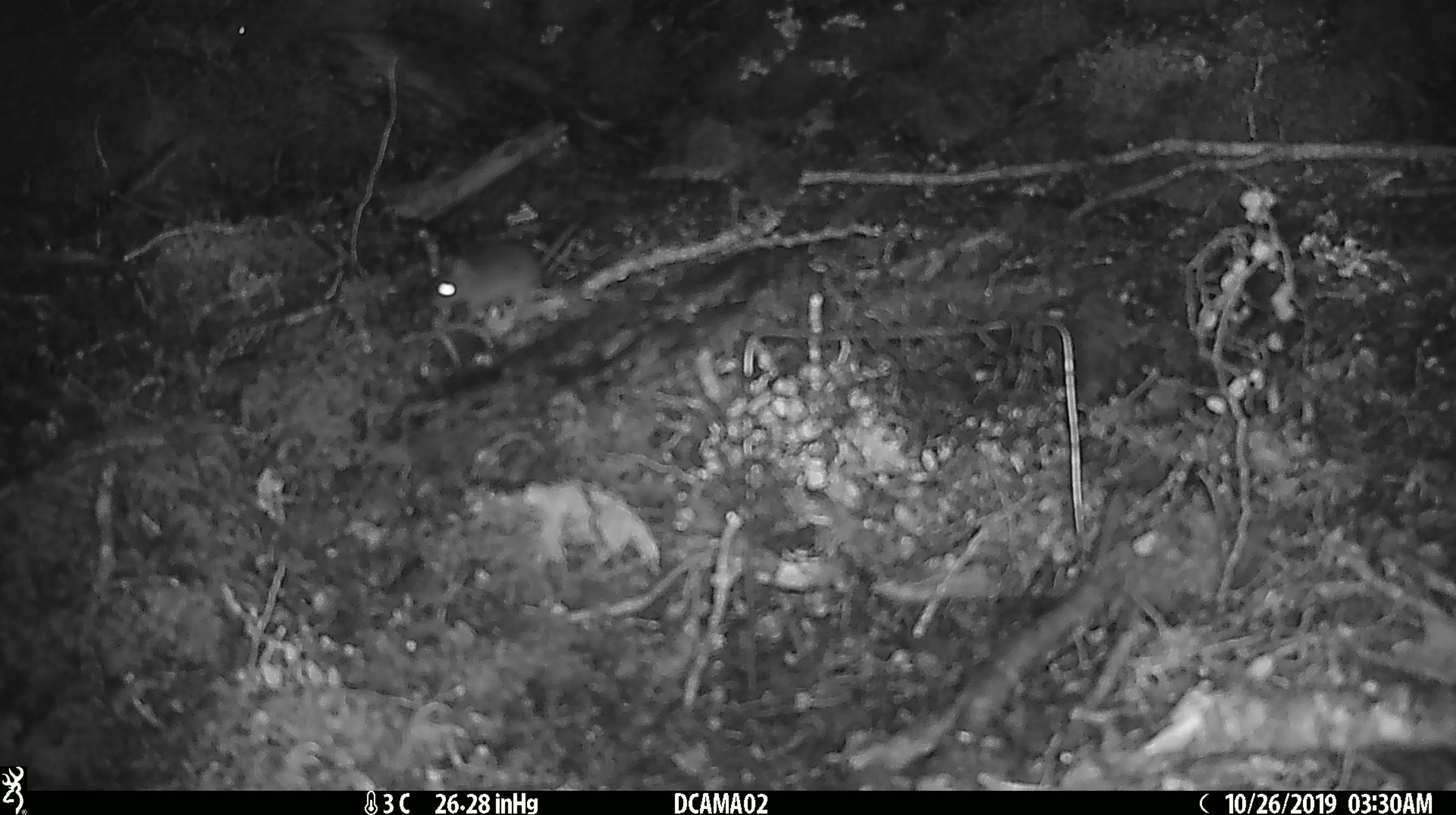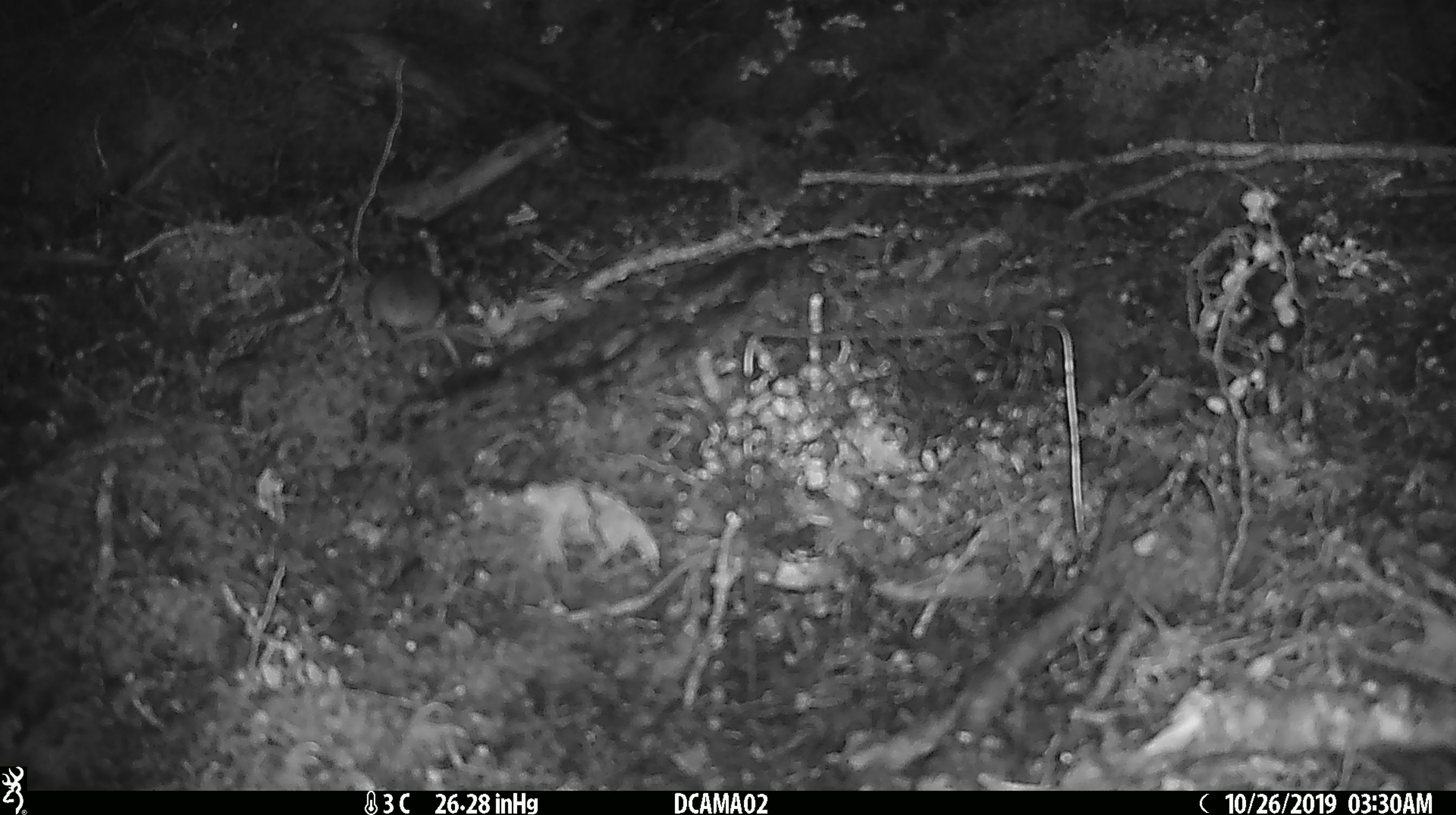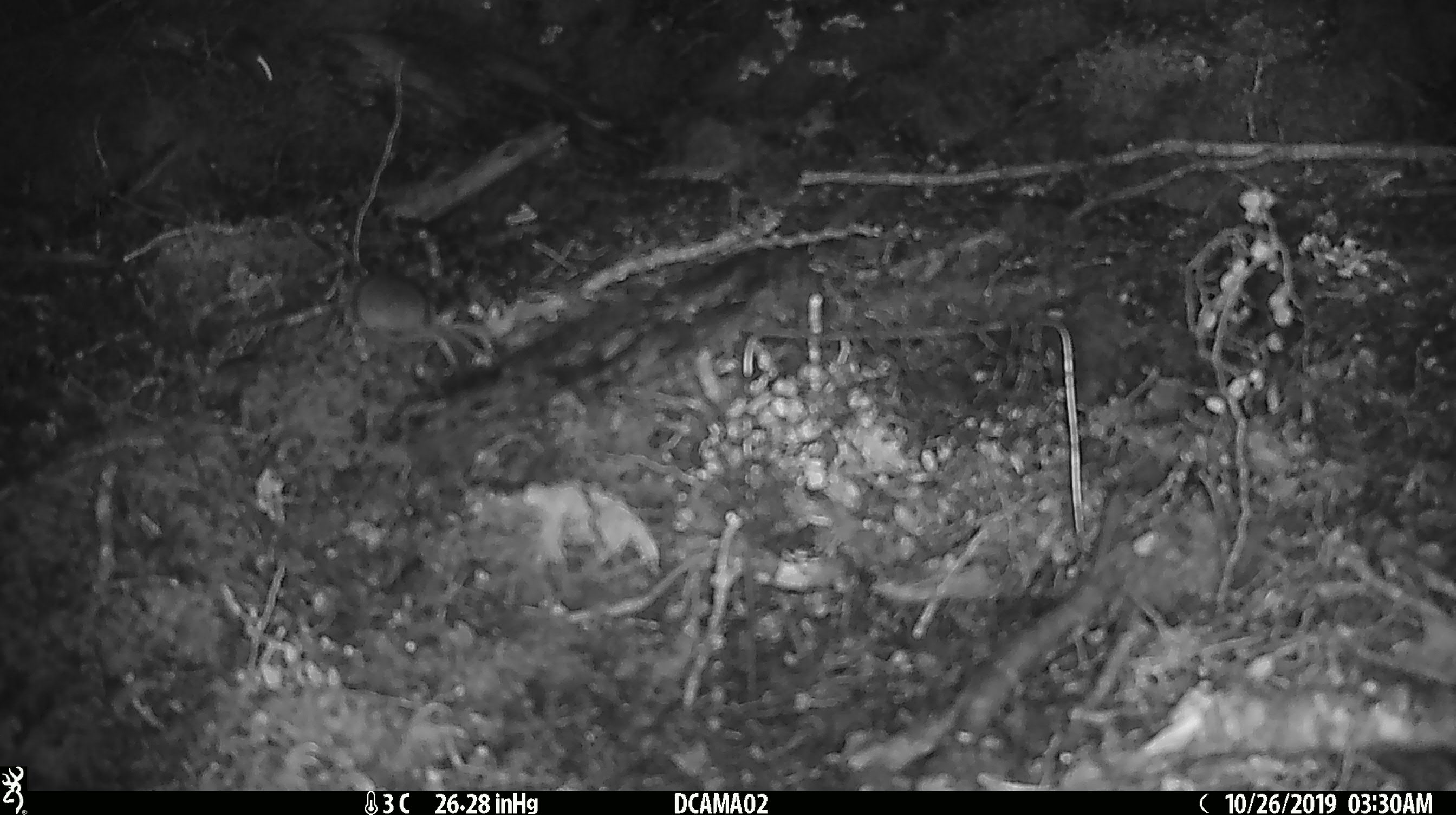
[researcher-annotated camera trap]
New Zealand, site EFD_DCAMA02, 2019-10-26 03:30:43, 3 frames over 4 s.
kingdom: Animalia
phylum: Chordata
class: Mammalia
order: Rodentia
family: Muridae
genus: Mus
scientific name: Mus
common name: mouse